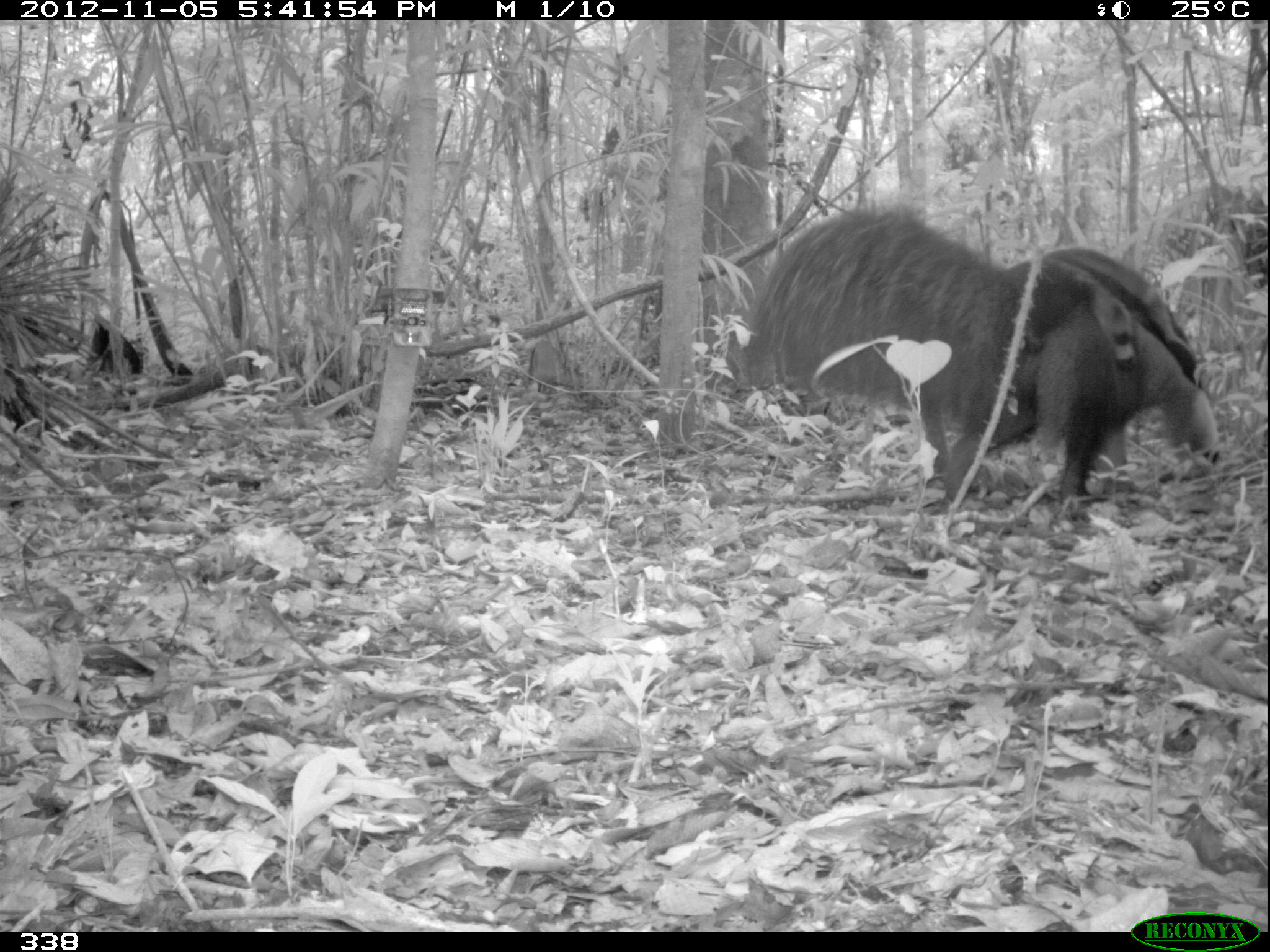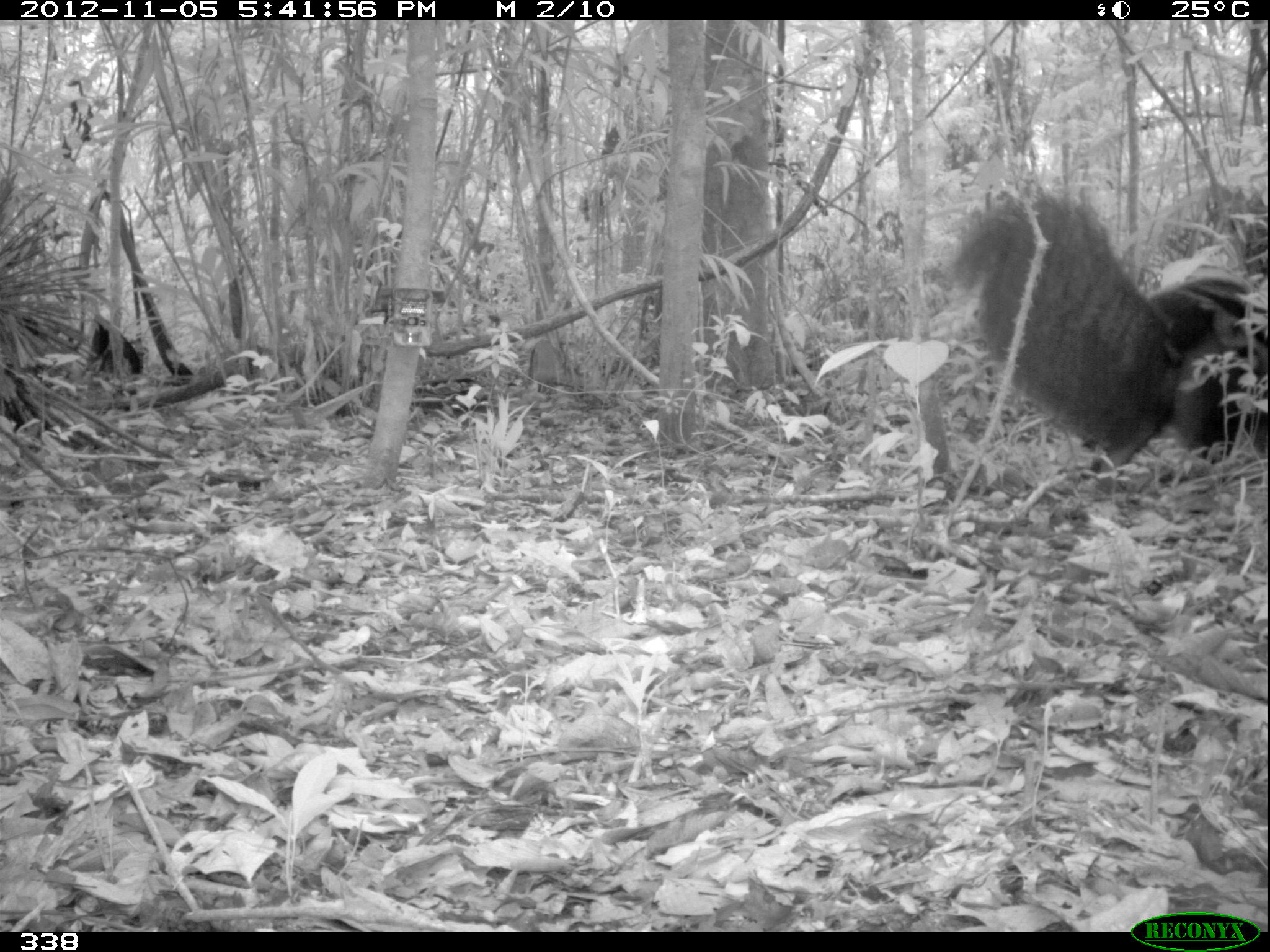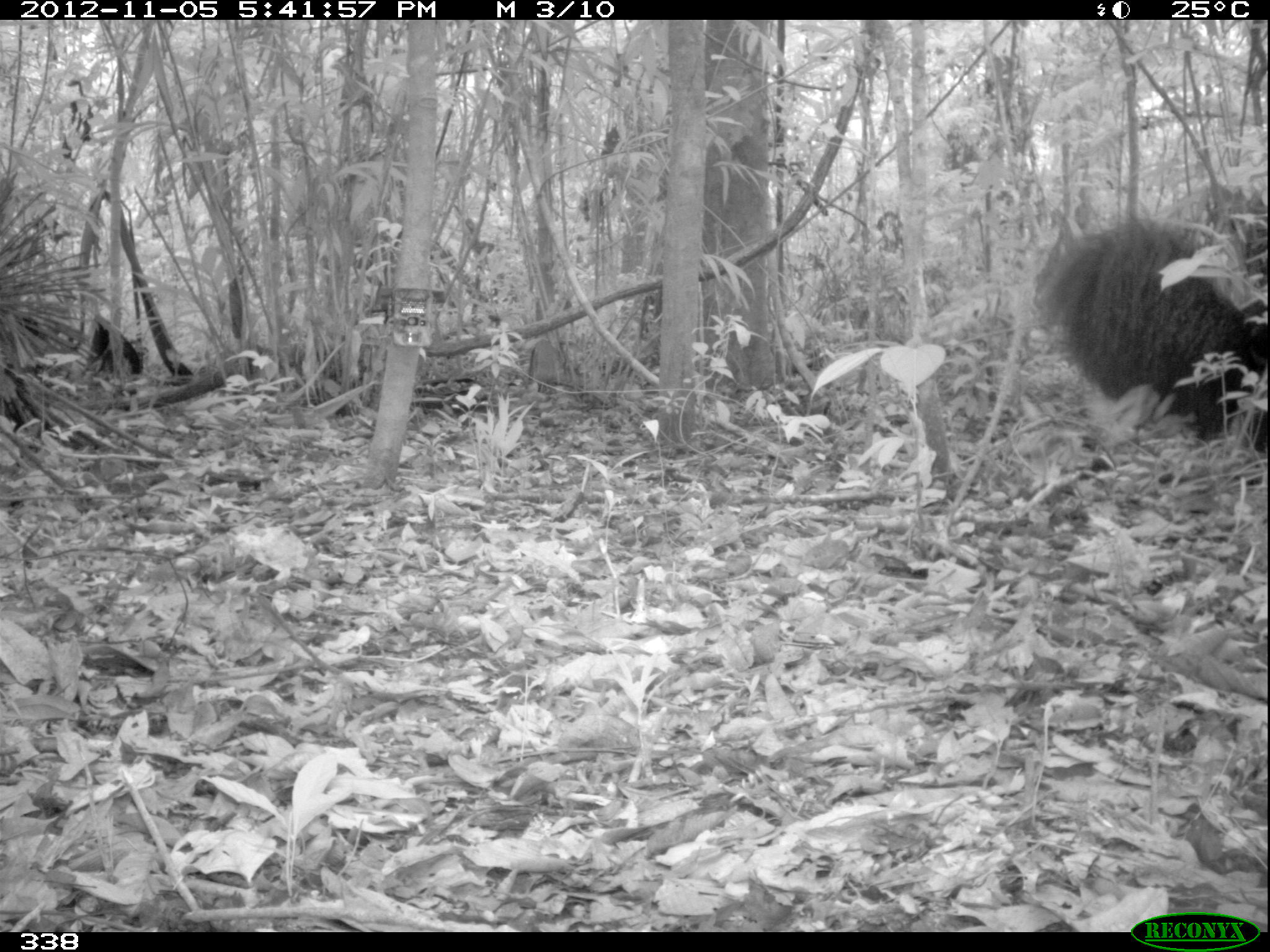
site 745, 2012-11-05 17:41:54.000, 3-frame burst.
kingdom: Animalia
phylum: Chordata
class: Mammalia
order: Pilosa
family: Myrmecophagidae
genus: Myrmecophaga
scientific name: Myrmecophaga tridactyla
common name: giant anteater